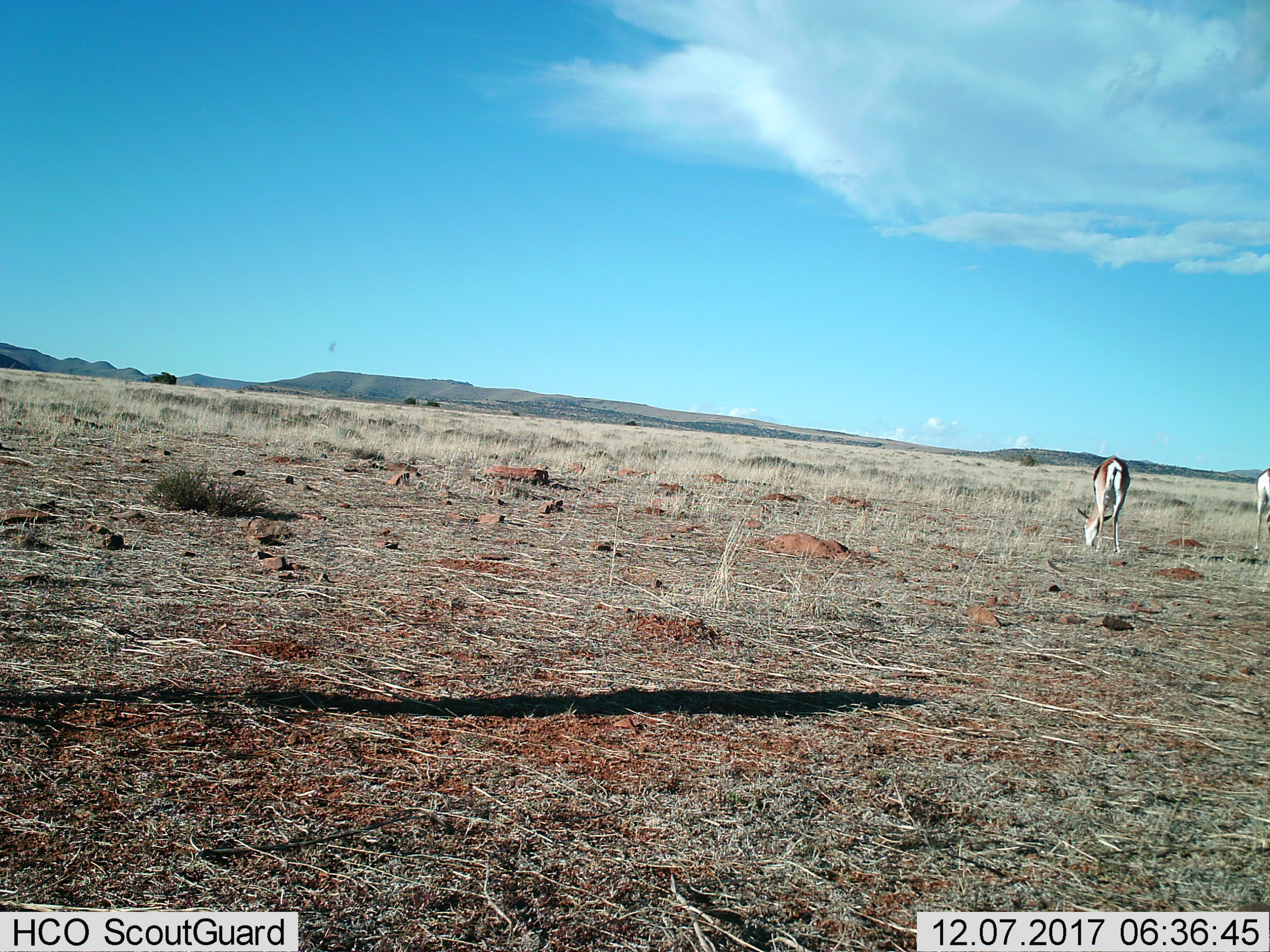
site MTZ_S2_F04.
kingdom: Animalia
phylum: Chordata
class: Mammalia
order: Artiodactyla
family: Bovidae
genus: Antidorcas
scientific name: Antidorcas marsupialis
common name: springbok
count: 2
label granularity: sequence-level